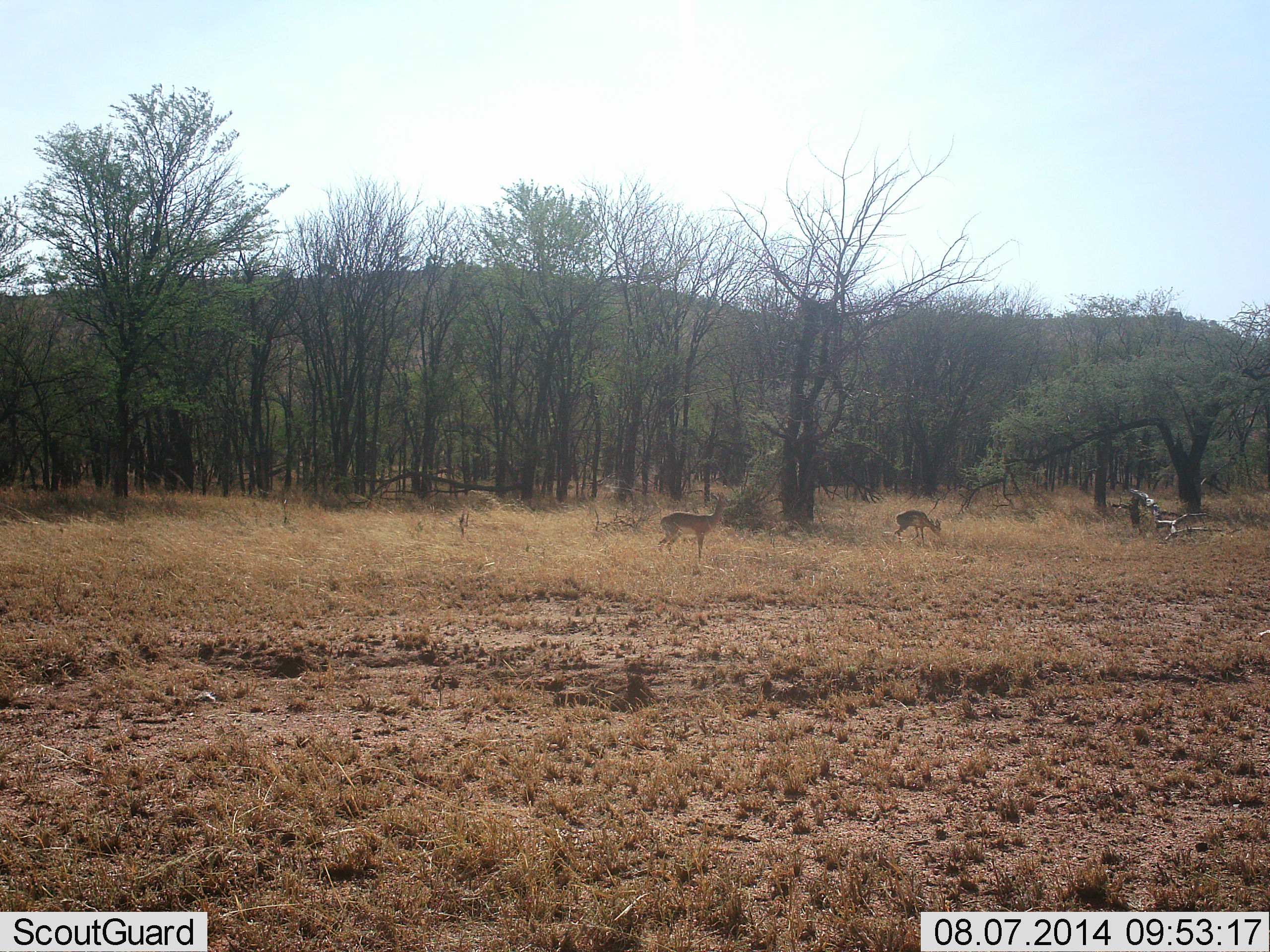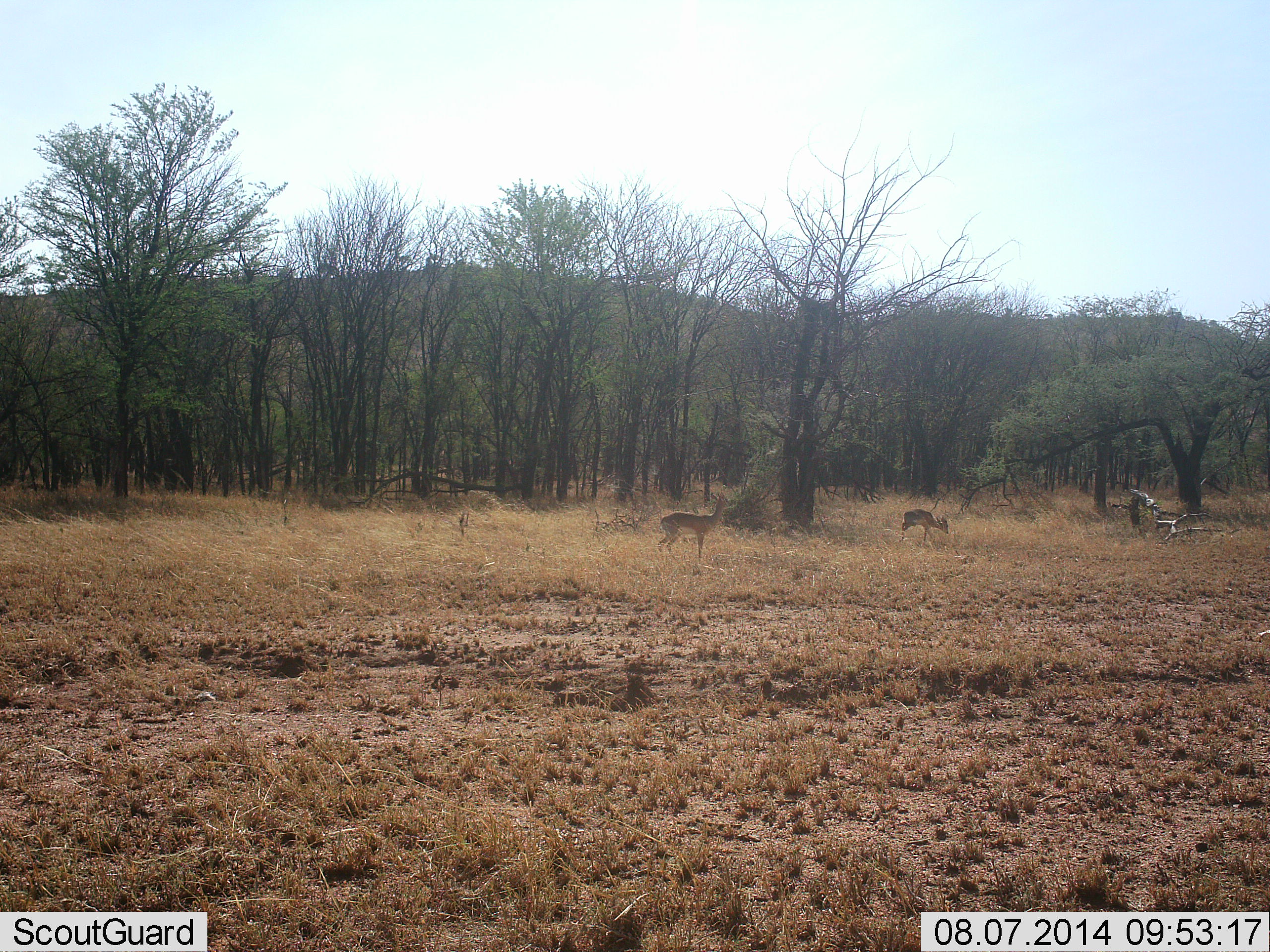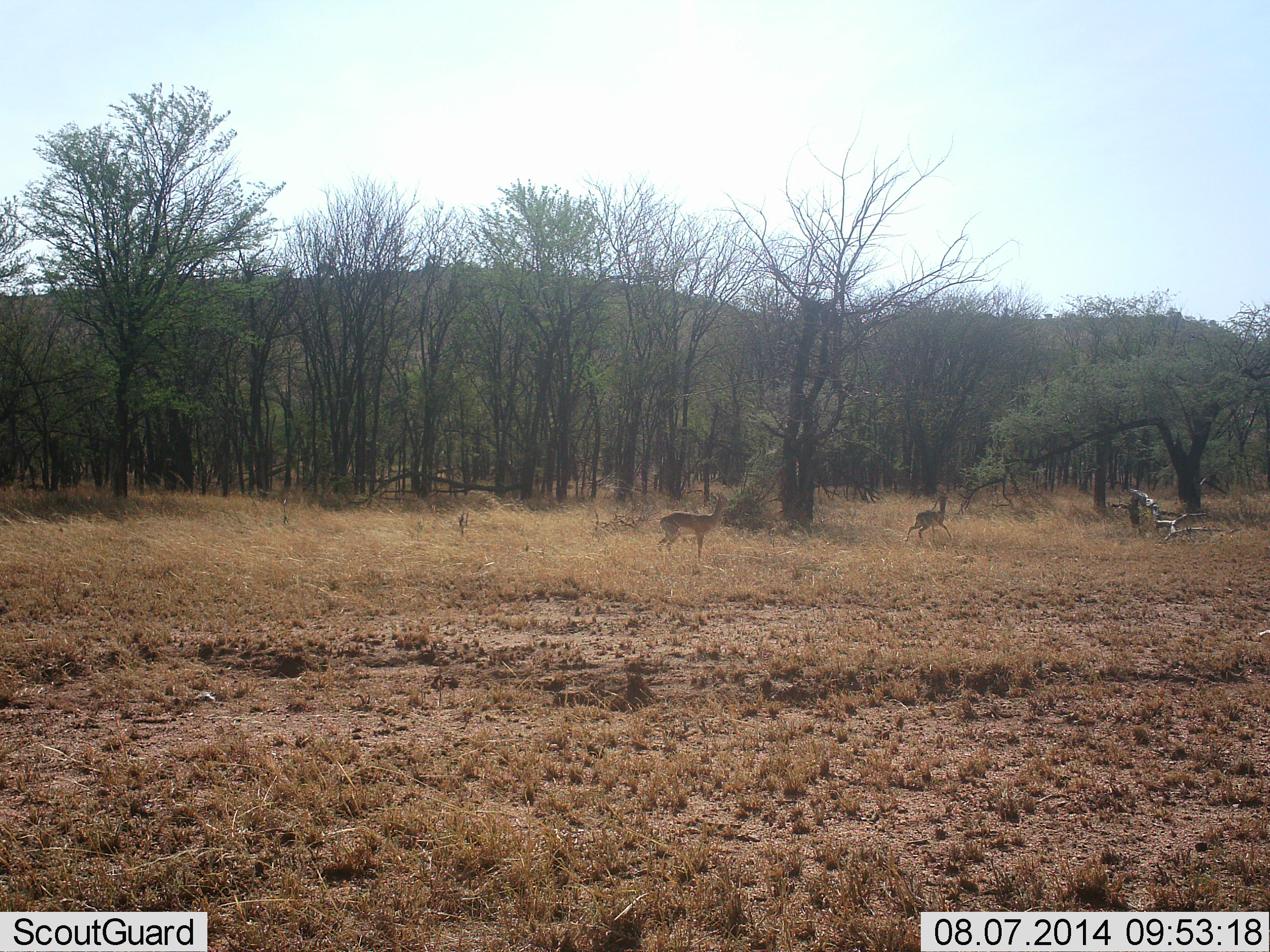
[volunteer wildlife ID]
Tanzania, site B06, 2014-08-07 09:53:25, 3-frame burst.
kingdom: Animalia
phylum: Chordata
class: Mammalia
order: Artiodactyla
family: Bovidae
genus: Nanger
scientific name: Nanger granti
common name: grant's gazelle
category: gazellegrants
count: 2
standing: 80%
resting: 0%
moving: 20%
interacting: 0%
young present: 10%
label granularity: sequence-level